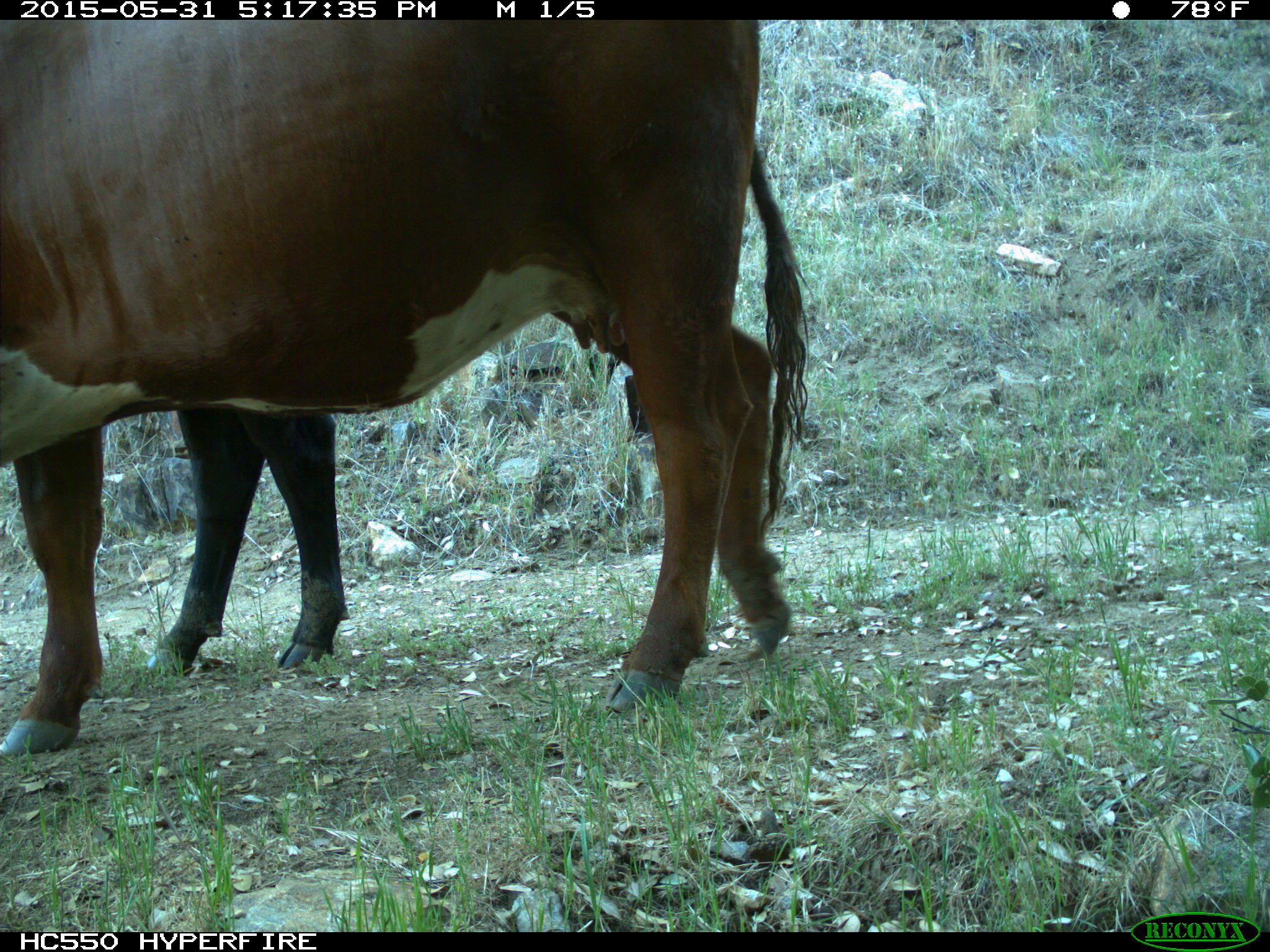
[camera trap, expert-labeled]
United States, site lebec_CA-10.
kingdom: Animalia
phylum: Chordata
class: Mammalia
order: Artiodactyla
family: Bovidae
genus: Bos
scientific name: Bos taurus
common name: domestic cow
Bos taurus (domestic cow).